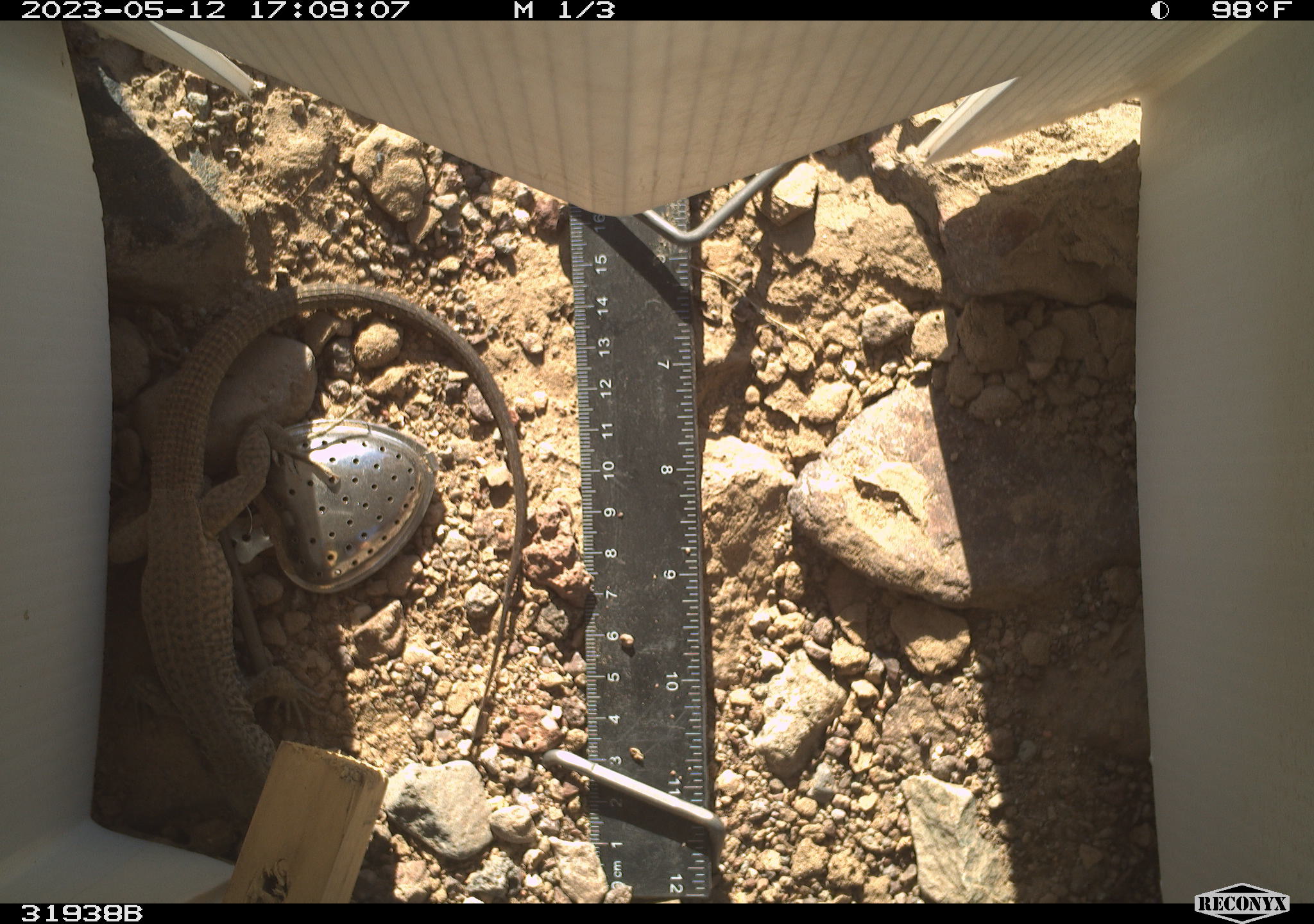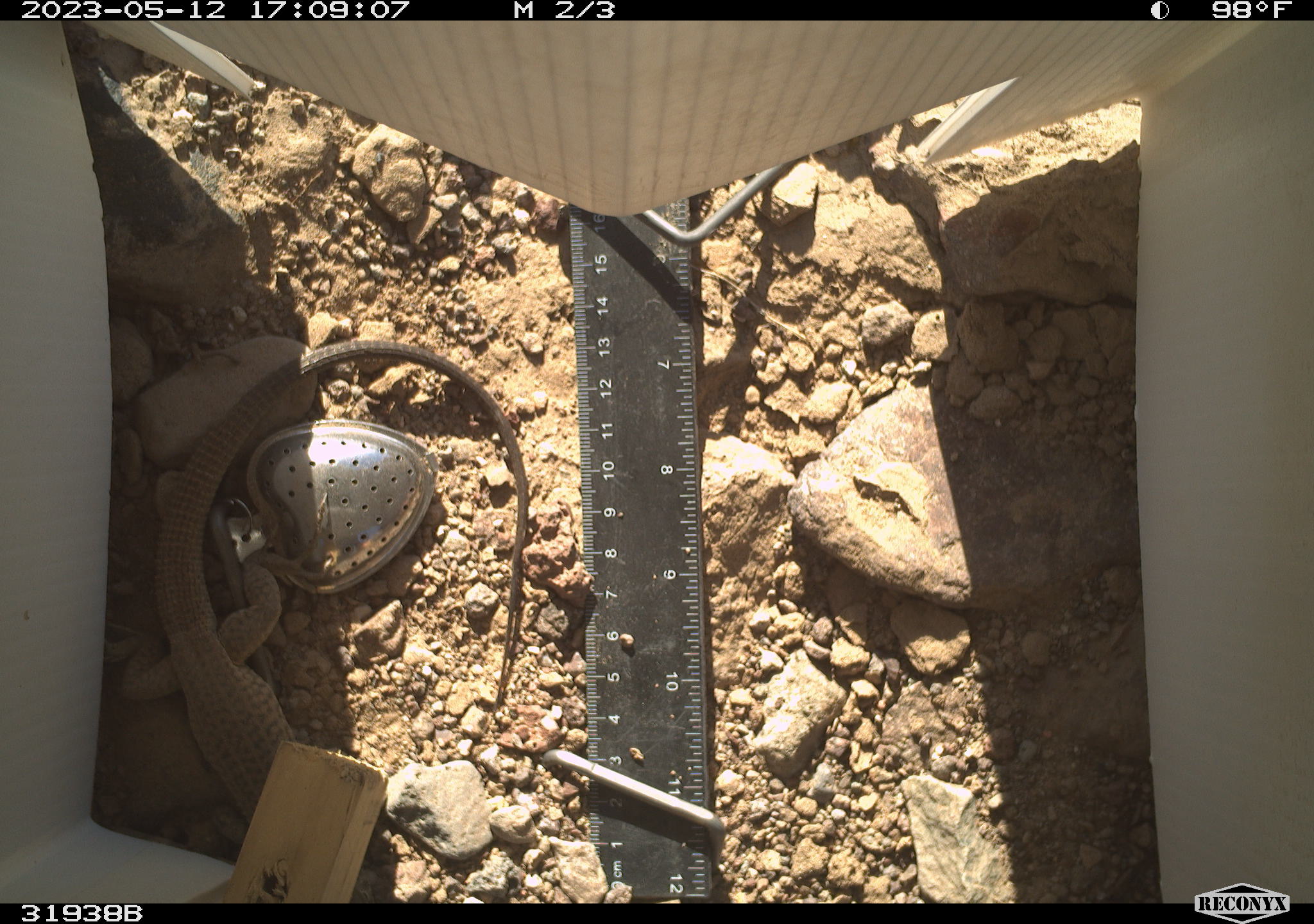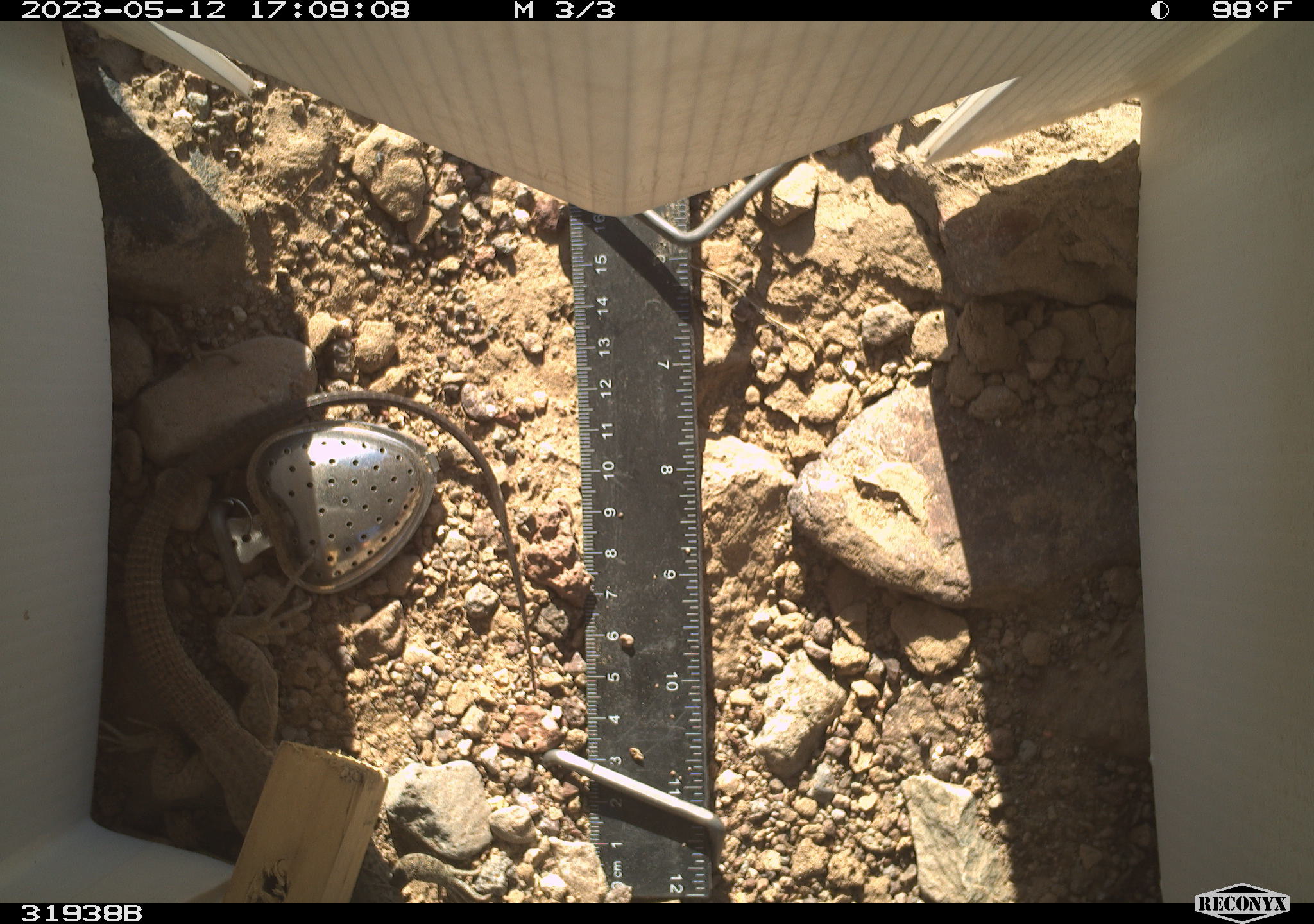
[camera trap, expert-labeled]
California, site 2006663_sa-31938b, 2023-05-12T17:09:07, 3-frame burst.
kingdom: Animalia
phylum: Chordata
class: Reptilia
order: Squamata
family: Teiidae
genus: Aspidoscelis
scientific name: Aspidoscelis tigris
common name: western whiptail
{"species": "western whiptail (Aspidoscelis tigris)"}